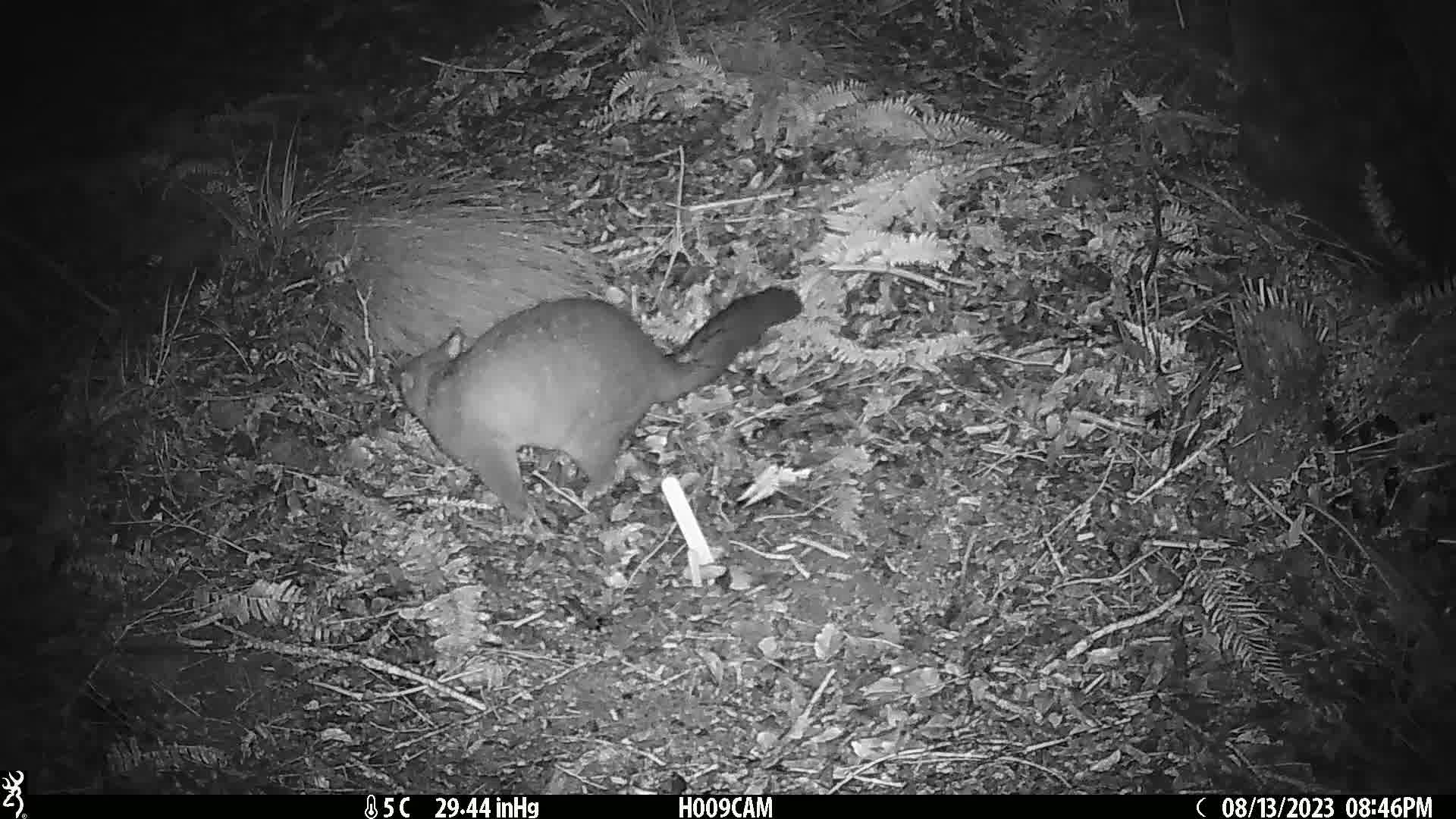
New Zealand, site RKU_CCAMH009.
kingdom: Animalia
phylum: Chordata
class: Mammalia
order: Diprotodontia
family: Phalangeridae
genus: Trichosurus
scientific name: Trichosurus vulpecula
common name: common brushtail possum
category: possum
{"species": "possum (common brushtail possum) (Trichosurus vulpecula)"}